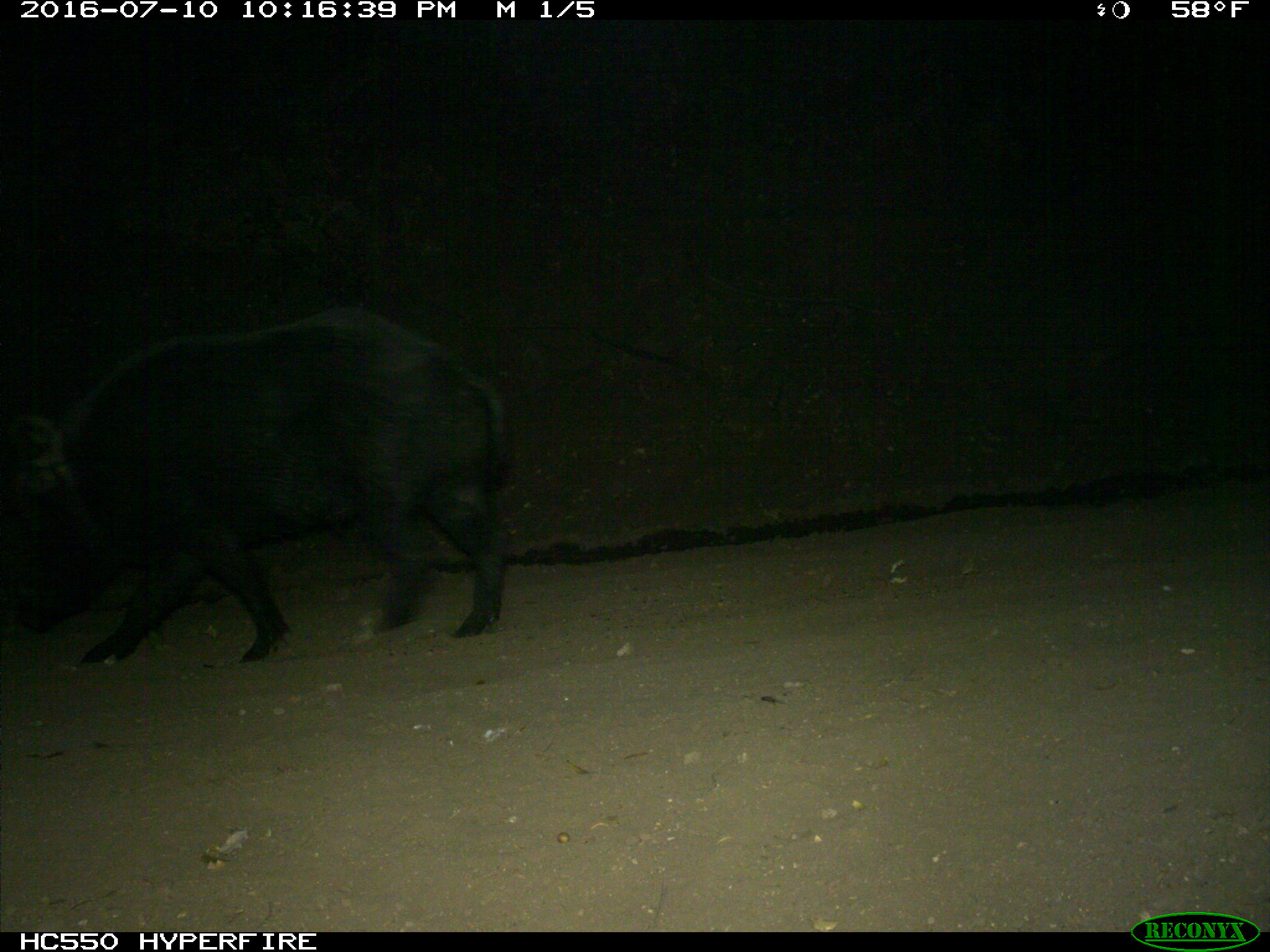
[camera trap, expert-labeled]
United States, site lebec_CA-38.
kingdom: Animalia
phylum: Chordata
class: Mammalia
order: Artiodactyla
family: Suidae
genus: Sus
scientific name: Sus scrofa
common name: wild boar